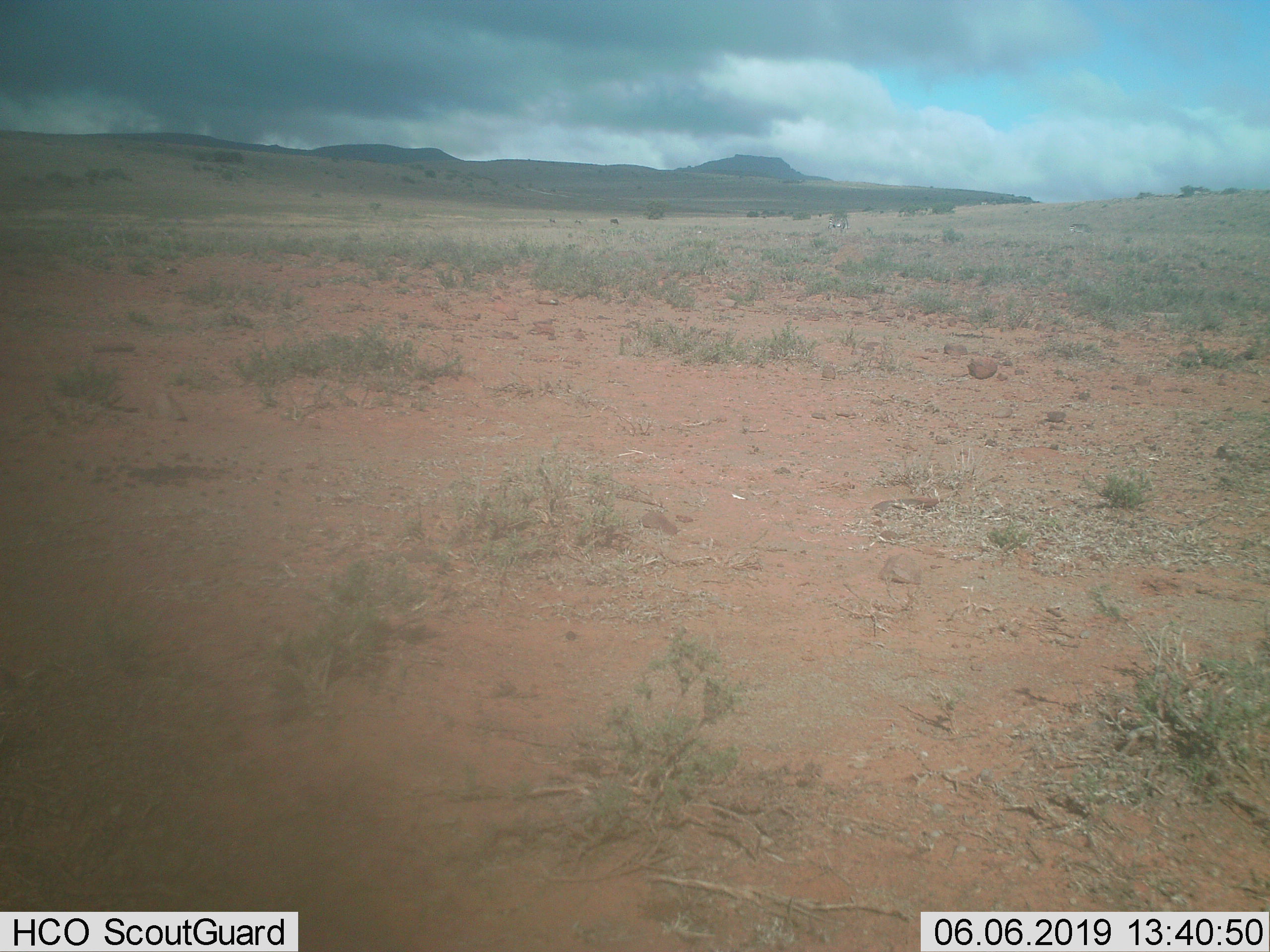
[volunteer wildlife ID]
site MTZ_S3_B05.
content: unidentified animal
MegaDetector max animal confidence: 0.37